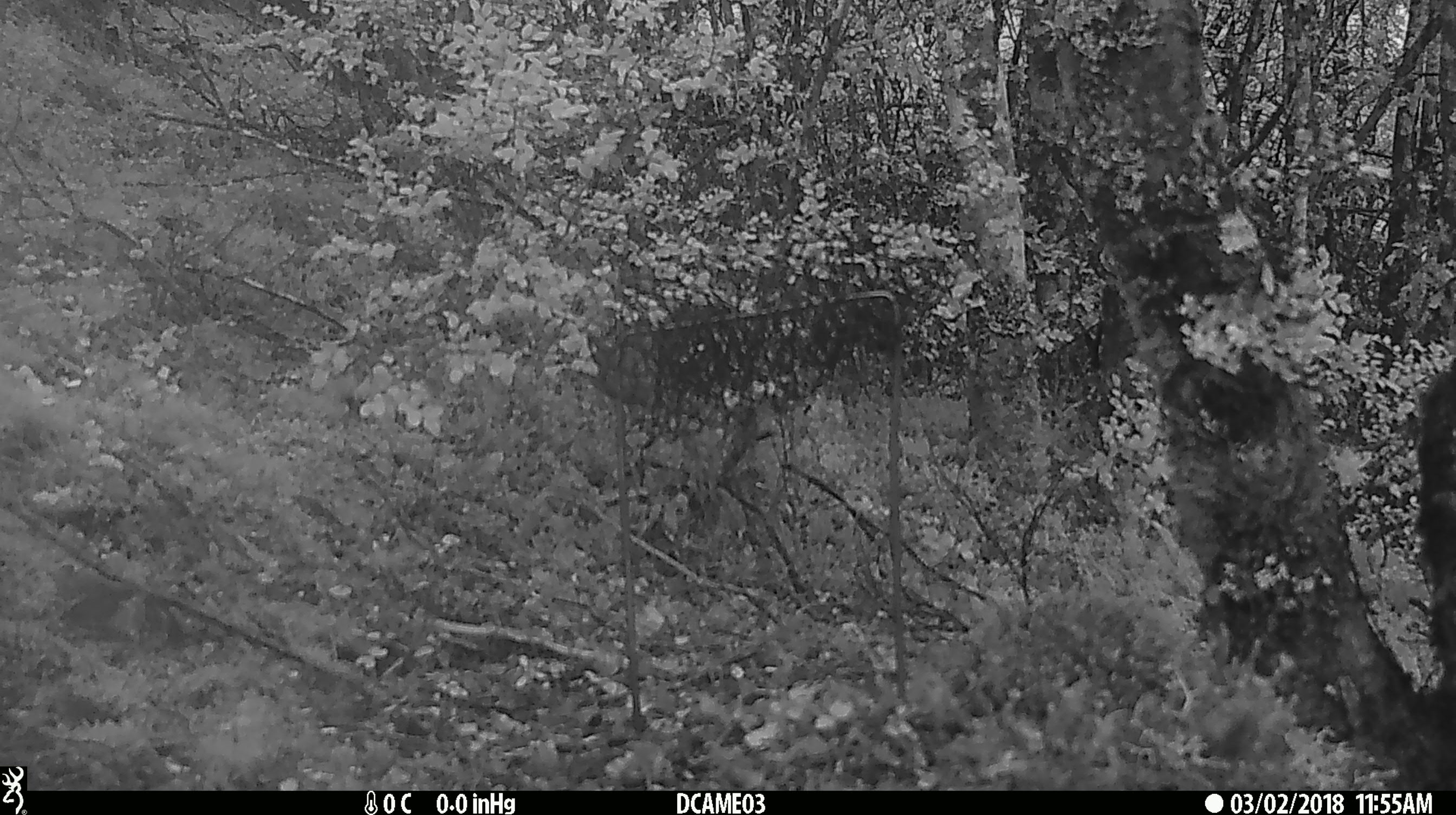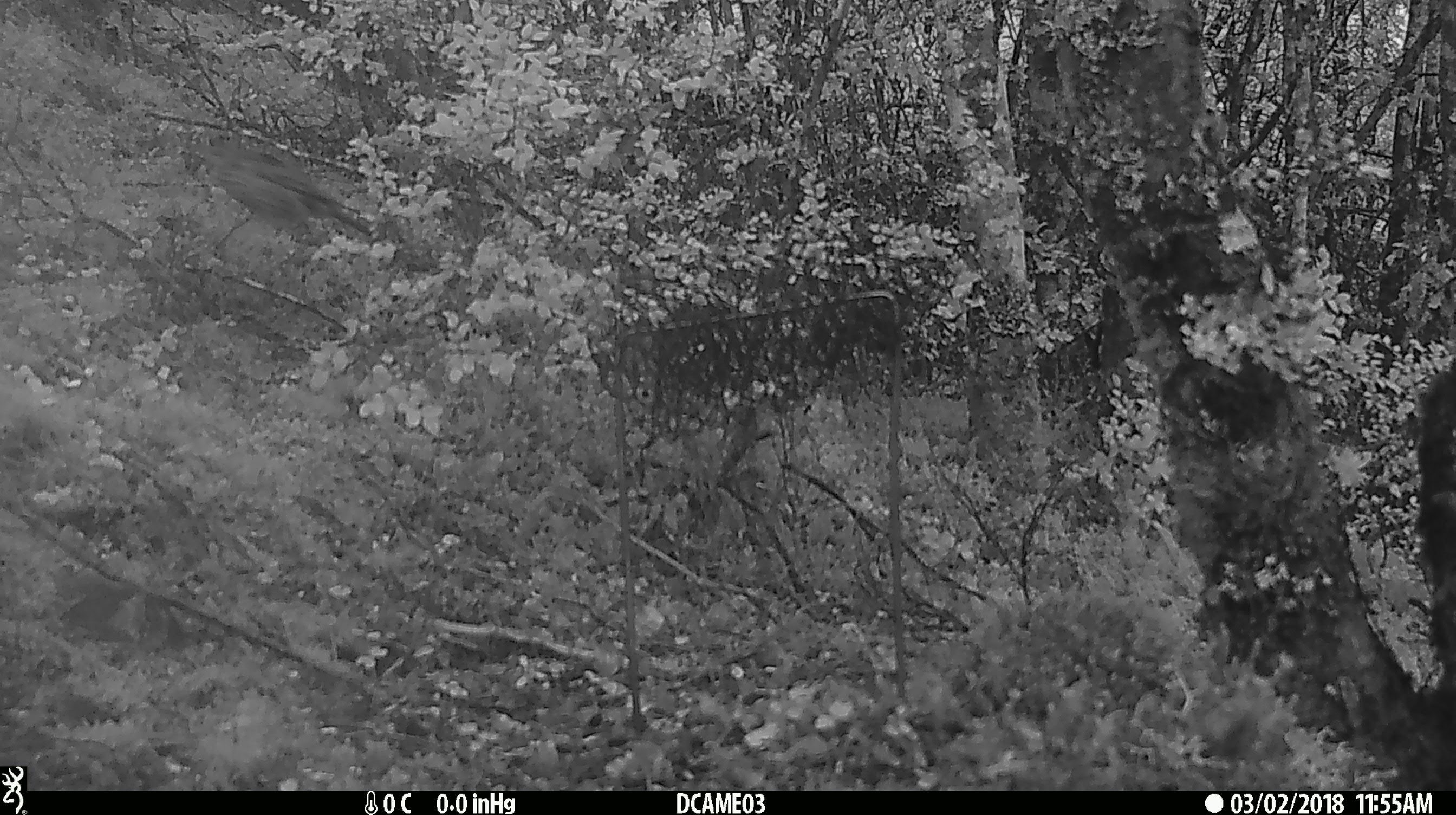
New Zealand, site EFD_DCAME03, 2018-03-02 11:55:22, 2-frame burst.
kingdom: Animalia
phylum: Chordata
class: Aves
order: Passeriformes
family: Turdidae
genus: Turdus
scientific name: Turdus philomelos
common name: song thrush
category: thrush